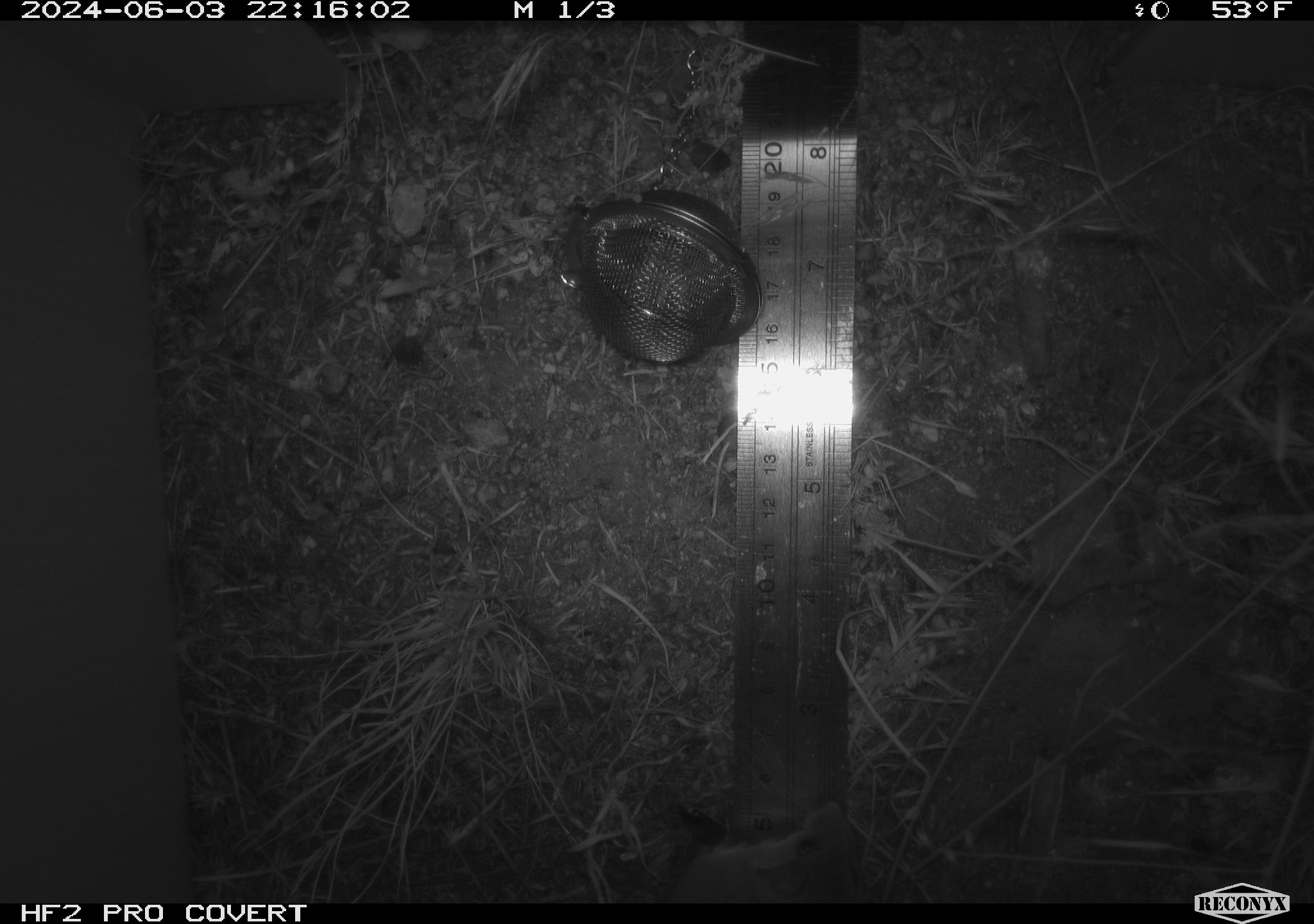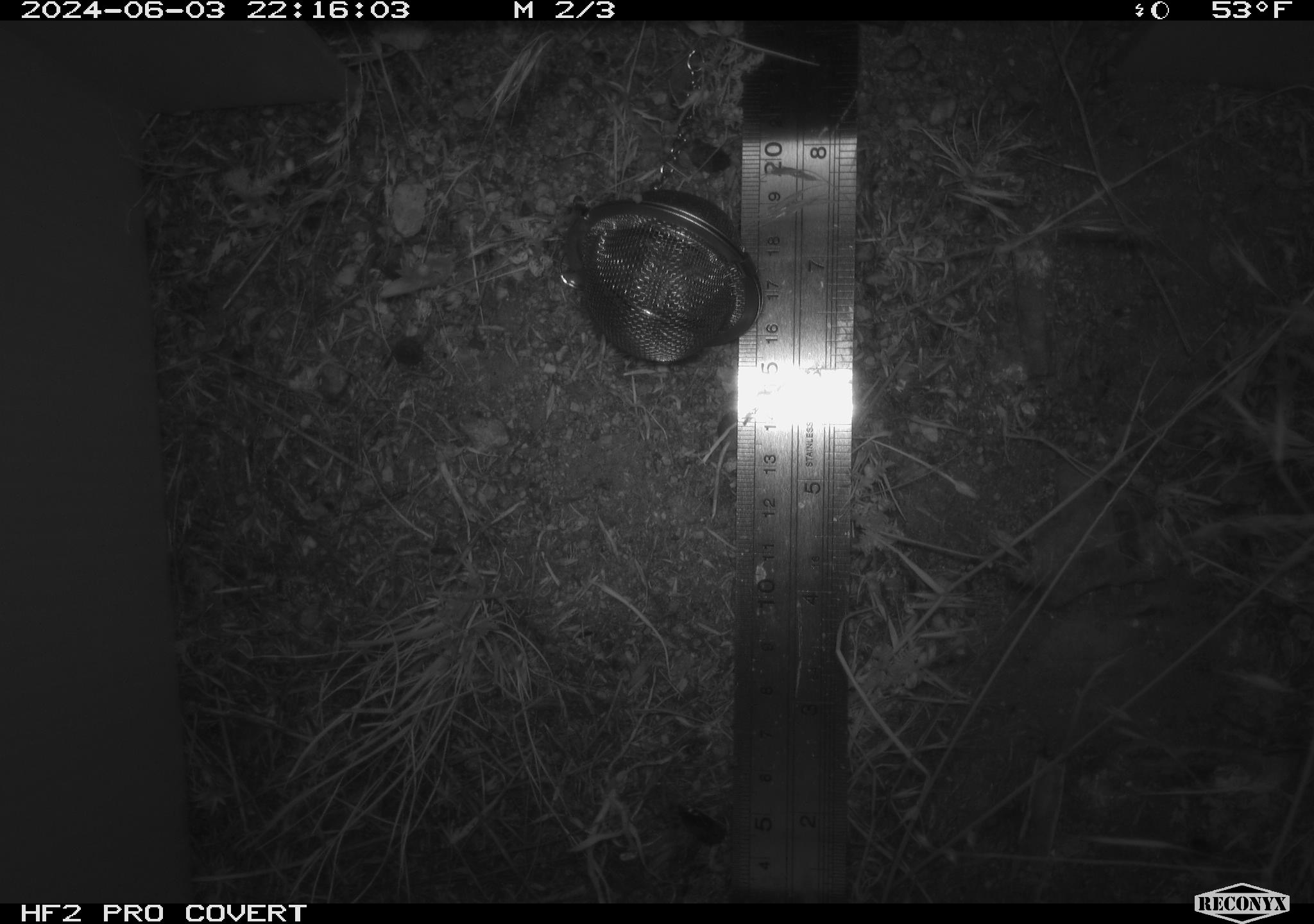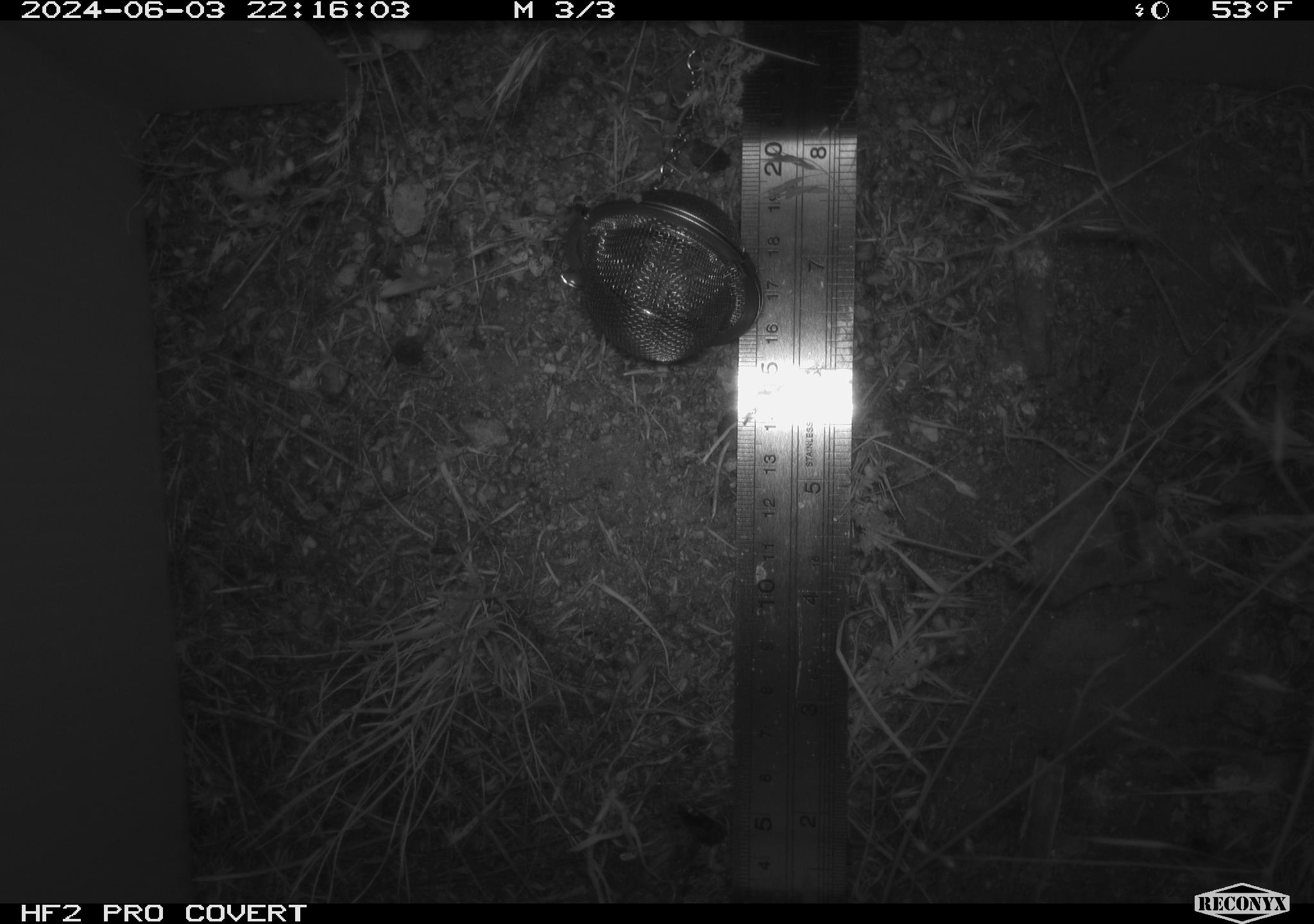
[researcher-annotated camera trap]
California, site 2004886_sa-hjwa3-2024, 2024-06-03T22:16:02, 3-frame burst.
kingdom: Animalia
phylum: Chordata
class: Mammalia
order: Rodentia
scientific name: Rodentia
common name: rodent